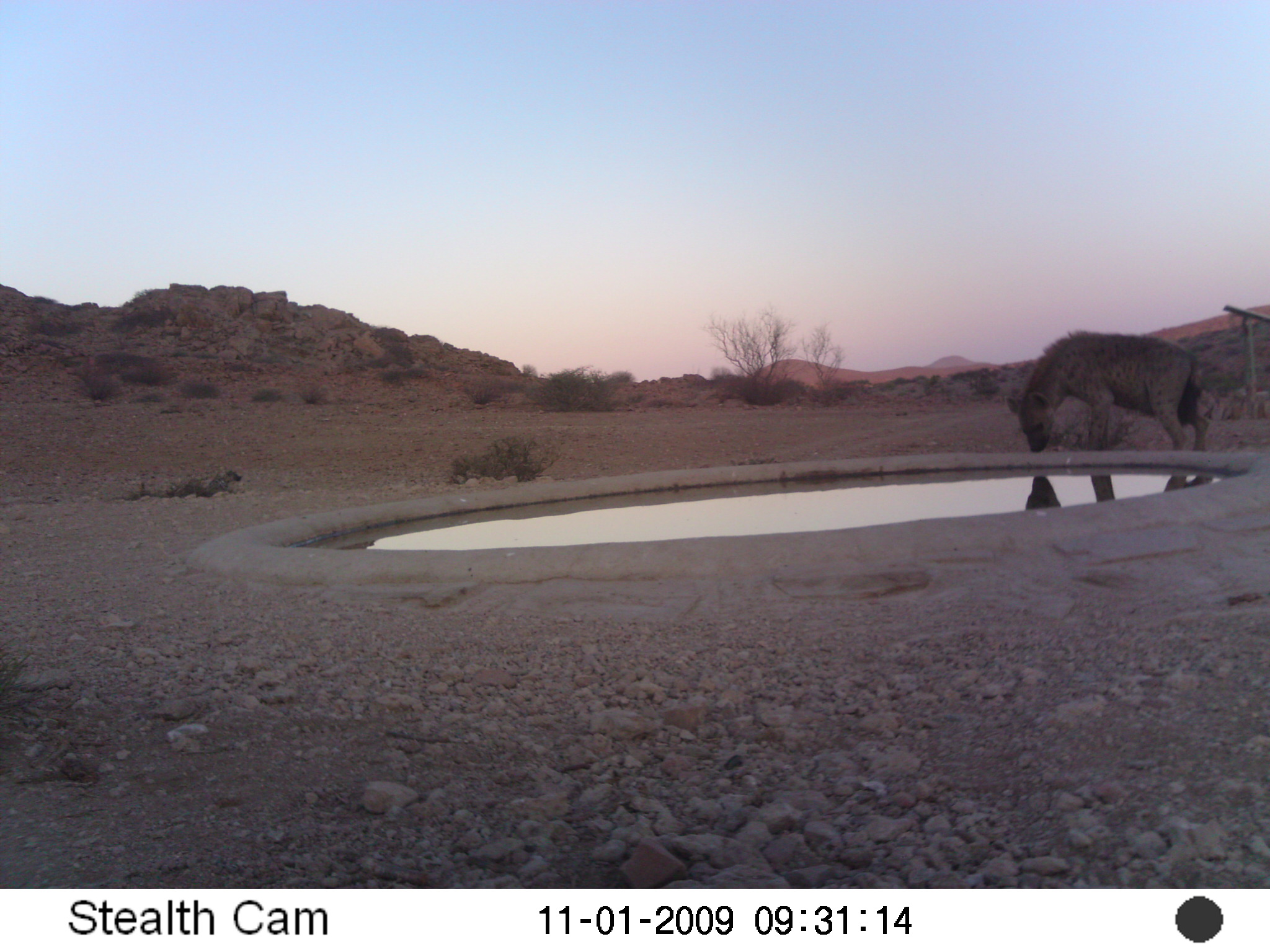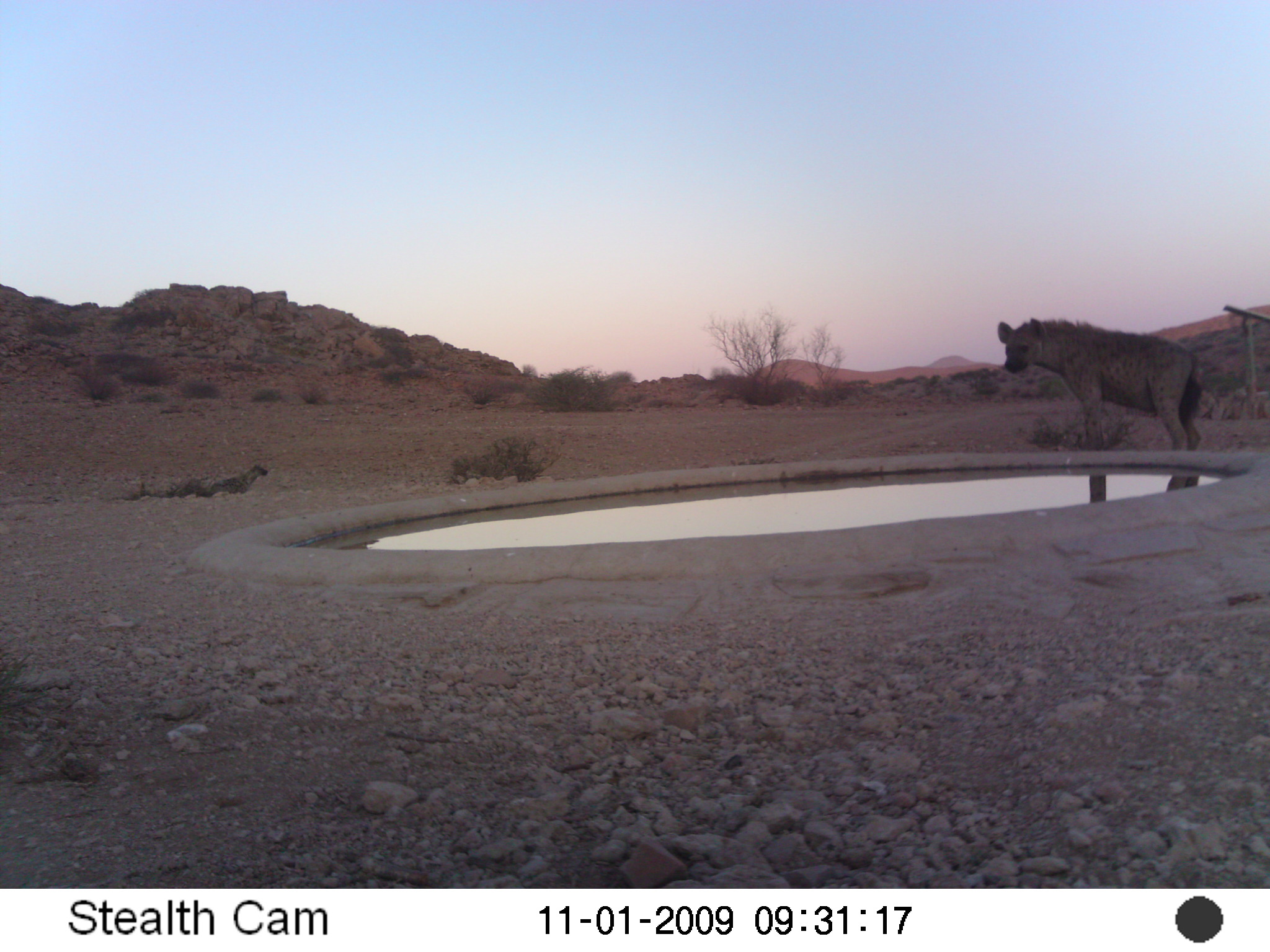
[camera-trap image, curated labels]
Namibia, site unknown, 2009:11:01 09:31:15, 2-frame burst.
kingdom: Animalia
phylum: Chordata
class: Mammalia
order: Carnivora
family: Hyaenidae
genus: Crocuta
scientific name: Crocuta crocuta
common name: spotted hyena